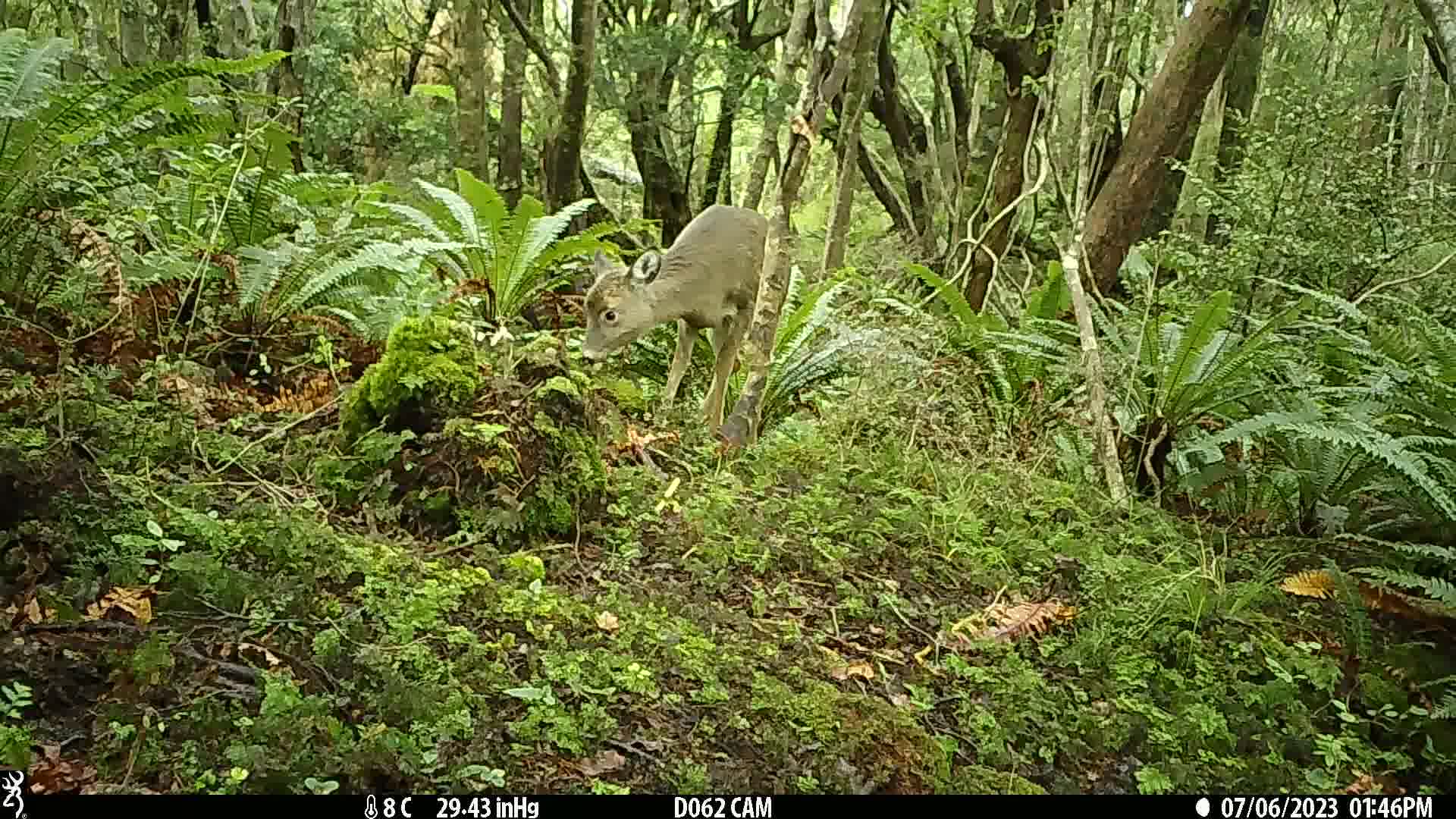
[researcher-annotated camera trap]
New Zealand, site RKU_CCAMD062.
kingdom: Animalia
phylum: Chordata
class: Mammalia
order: Artiodactyla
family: Cervidae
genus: Odocoileus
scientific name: Odocoileus virginianus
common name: white-tailed deer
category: white tailed deer